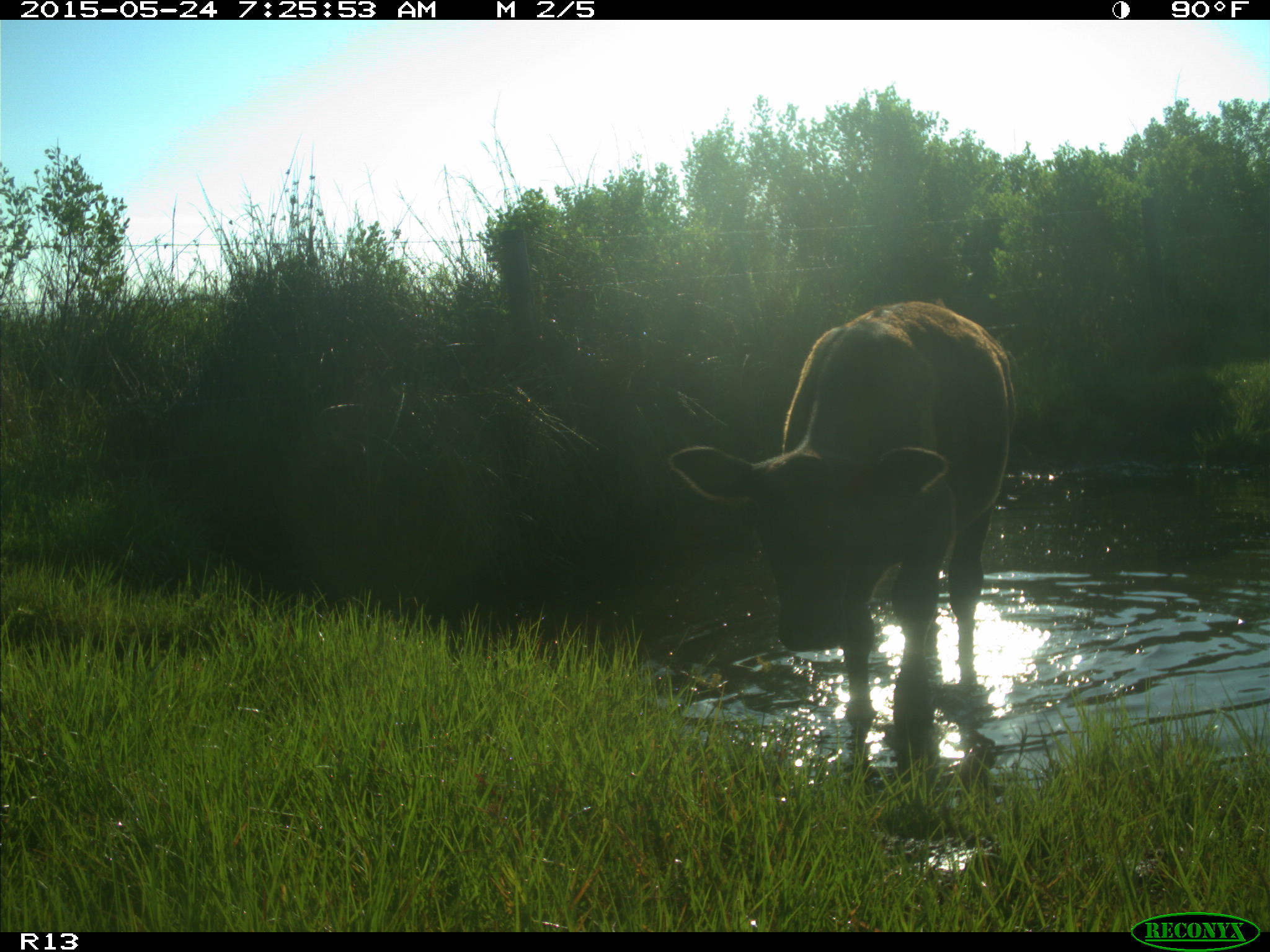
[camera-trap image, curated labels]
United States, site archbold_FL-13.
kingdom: Animalia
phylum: Chordata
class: Mammalia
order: Artiodactyla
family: Bovidae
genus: Bos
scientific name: Bos taurus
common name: domestic cow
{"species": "Bos taurus (domestic cow)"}